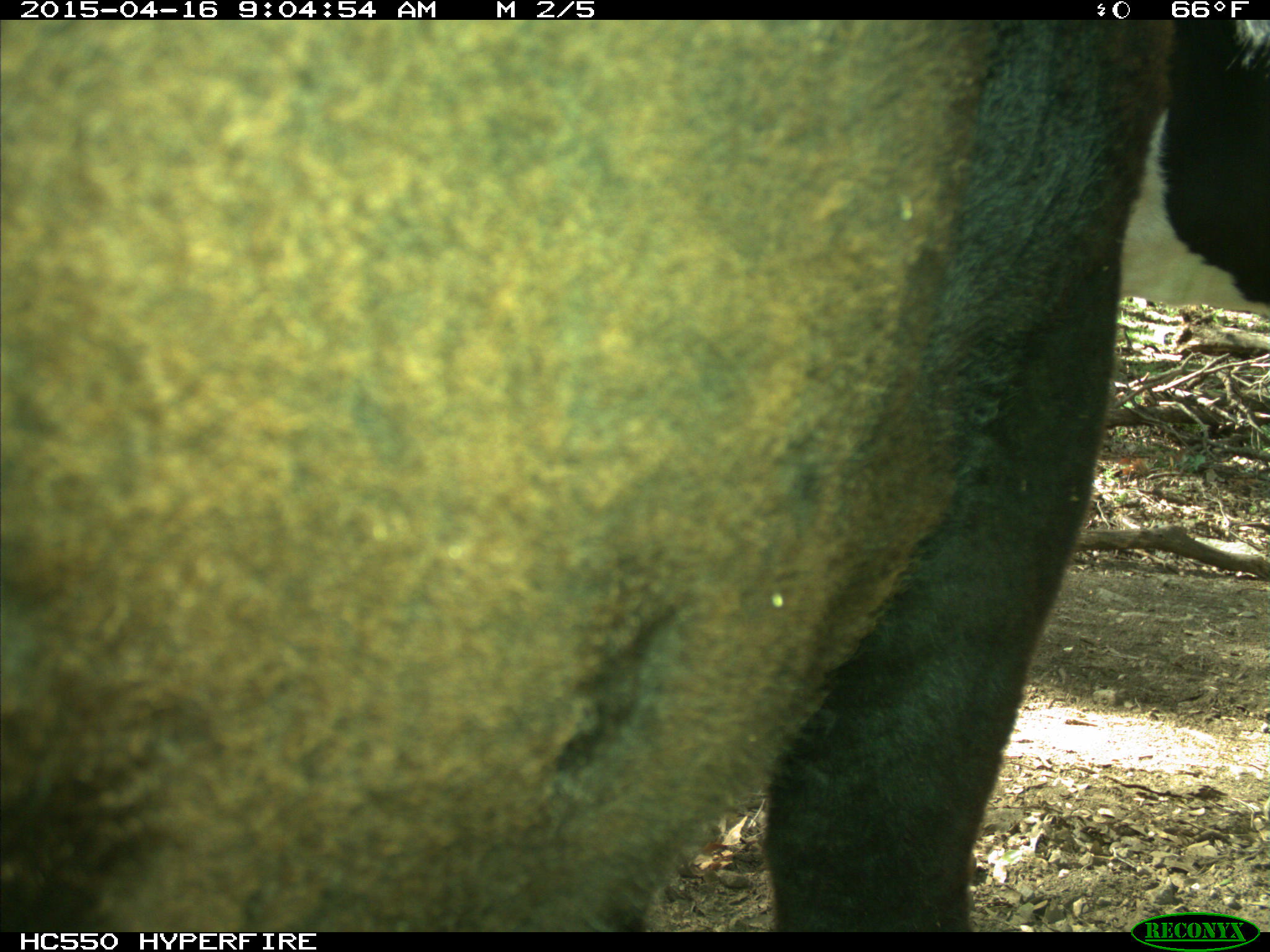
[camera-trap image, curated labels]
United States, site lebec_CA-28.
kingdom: Animalia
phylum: Chordata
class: Mammalia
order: Artiodactyla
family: Bovidae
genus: Bos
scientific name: Bos taurus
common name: domestic cow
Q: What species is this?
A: Bos taurus (domestic cow).